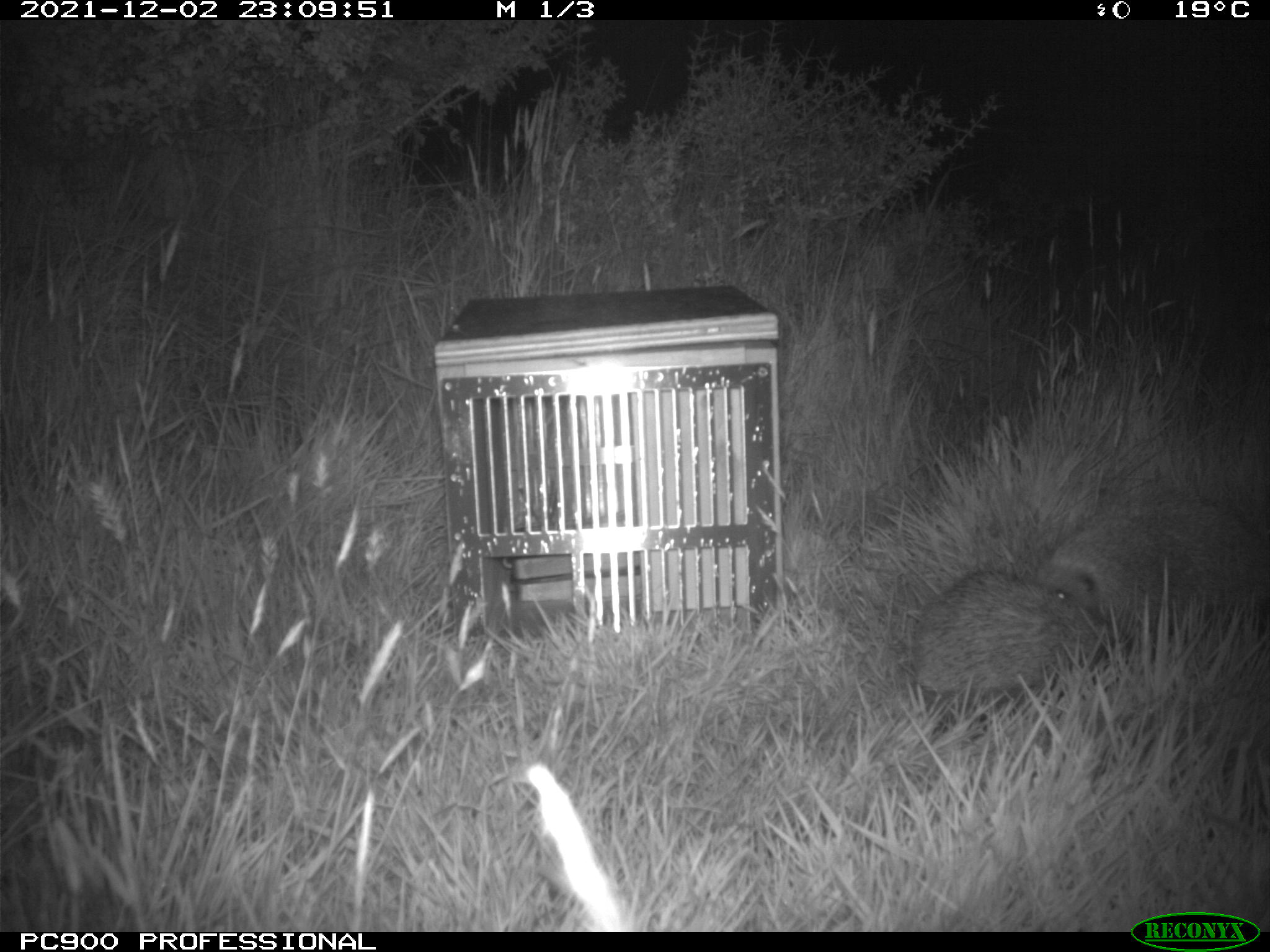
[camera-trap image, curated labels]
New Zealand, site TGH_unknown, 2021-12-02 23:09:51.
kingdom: Animalia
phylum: Chordata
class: Mammalia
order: Eulipotyphla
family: Erinaceidae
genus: Erinaceus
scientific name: Erinaceus europaeus europaeus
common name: european hedgehog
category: hedgehog